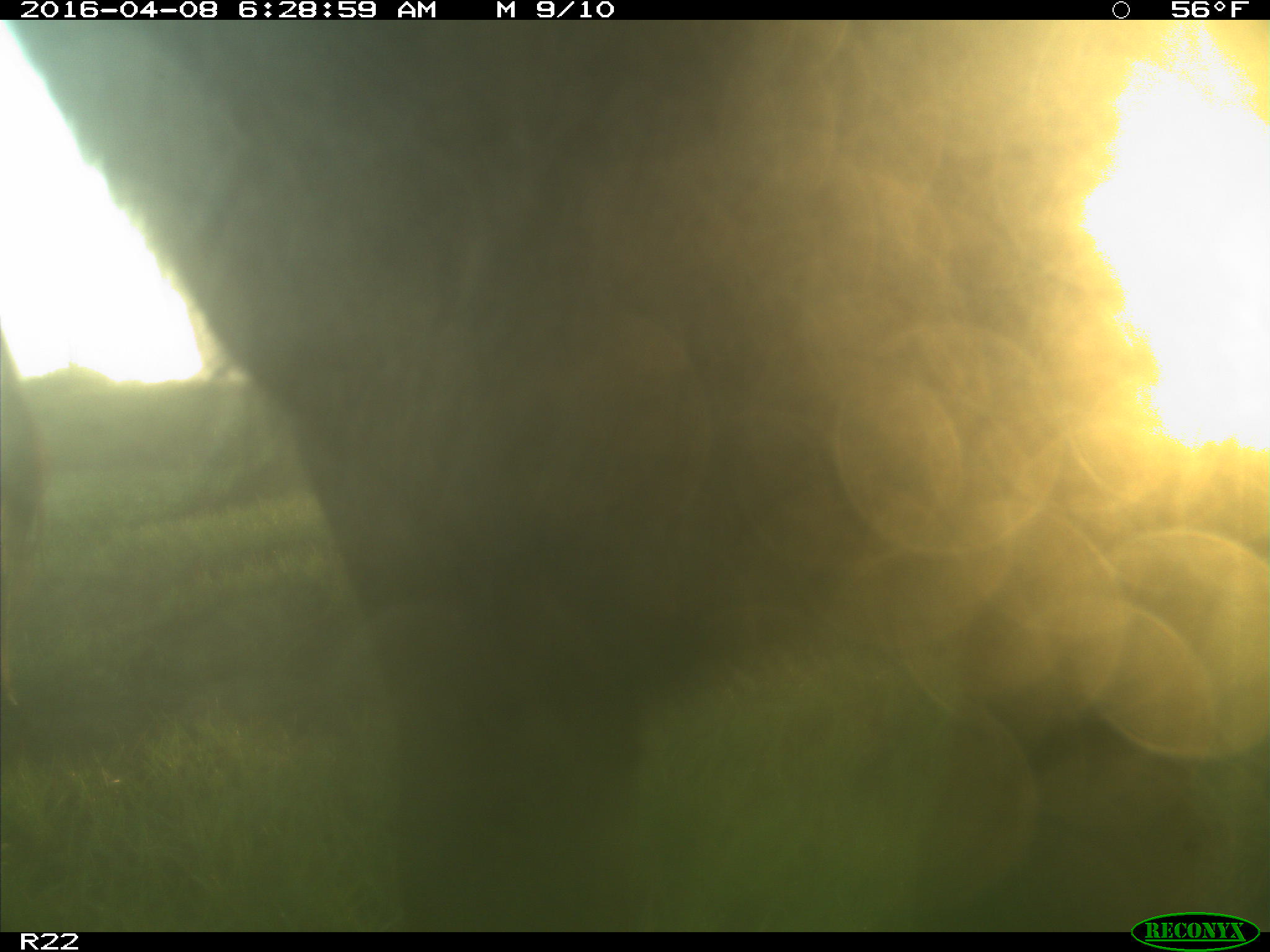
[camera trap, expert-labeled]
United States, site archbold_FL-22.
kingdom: Animalia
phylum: Chordata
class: Mammalia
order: Artiodactyla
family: Bovidae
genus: Bos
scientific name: Bos taurus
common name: domestic cow